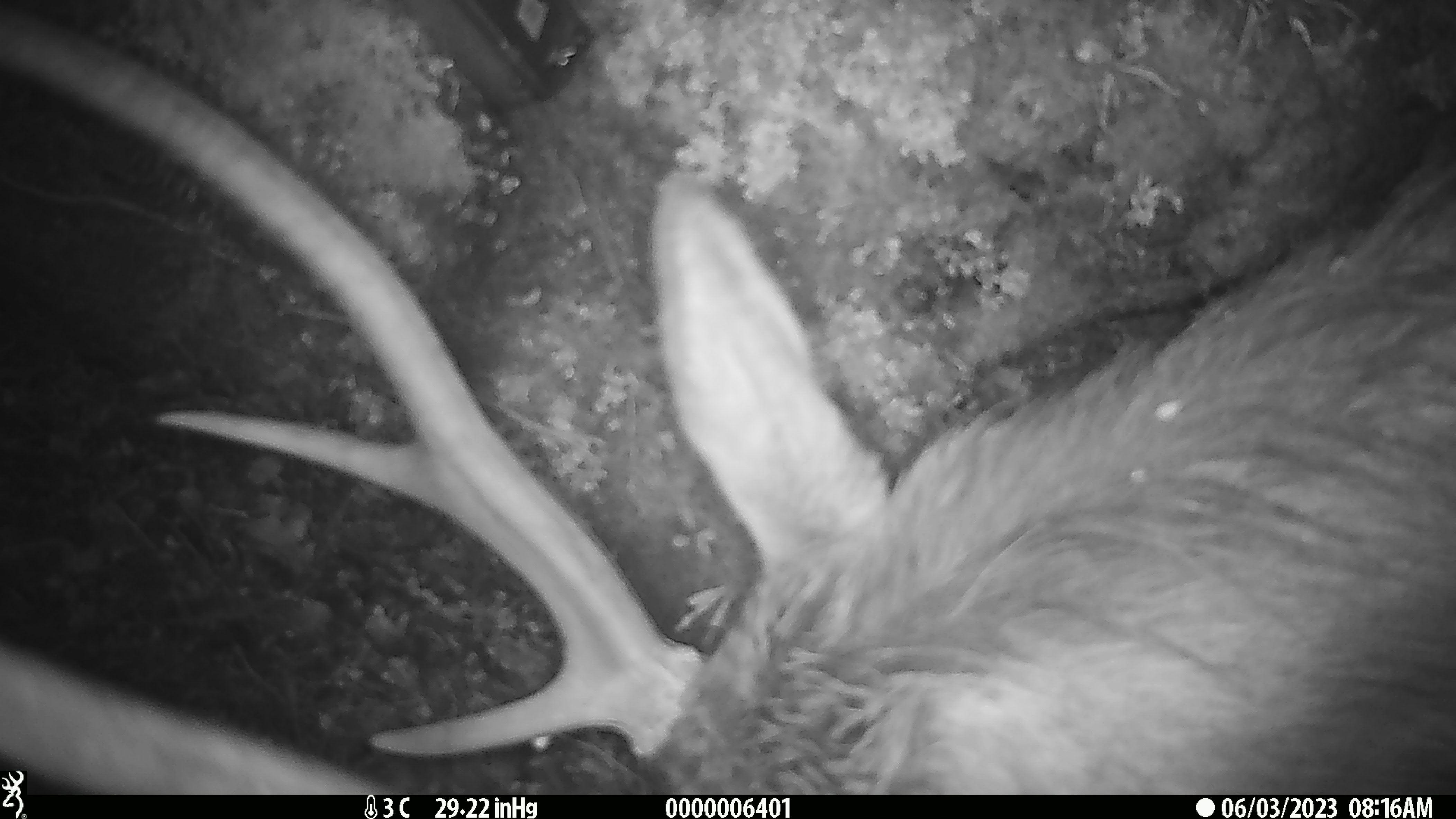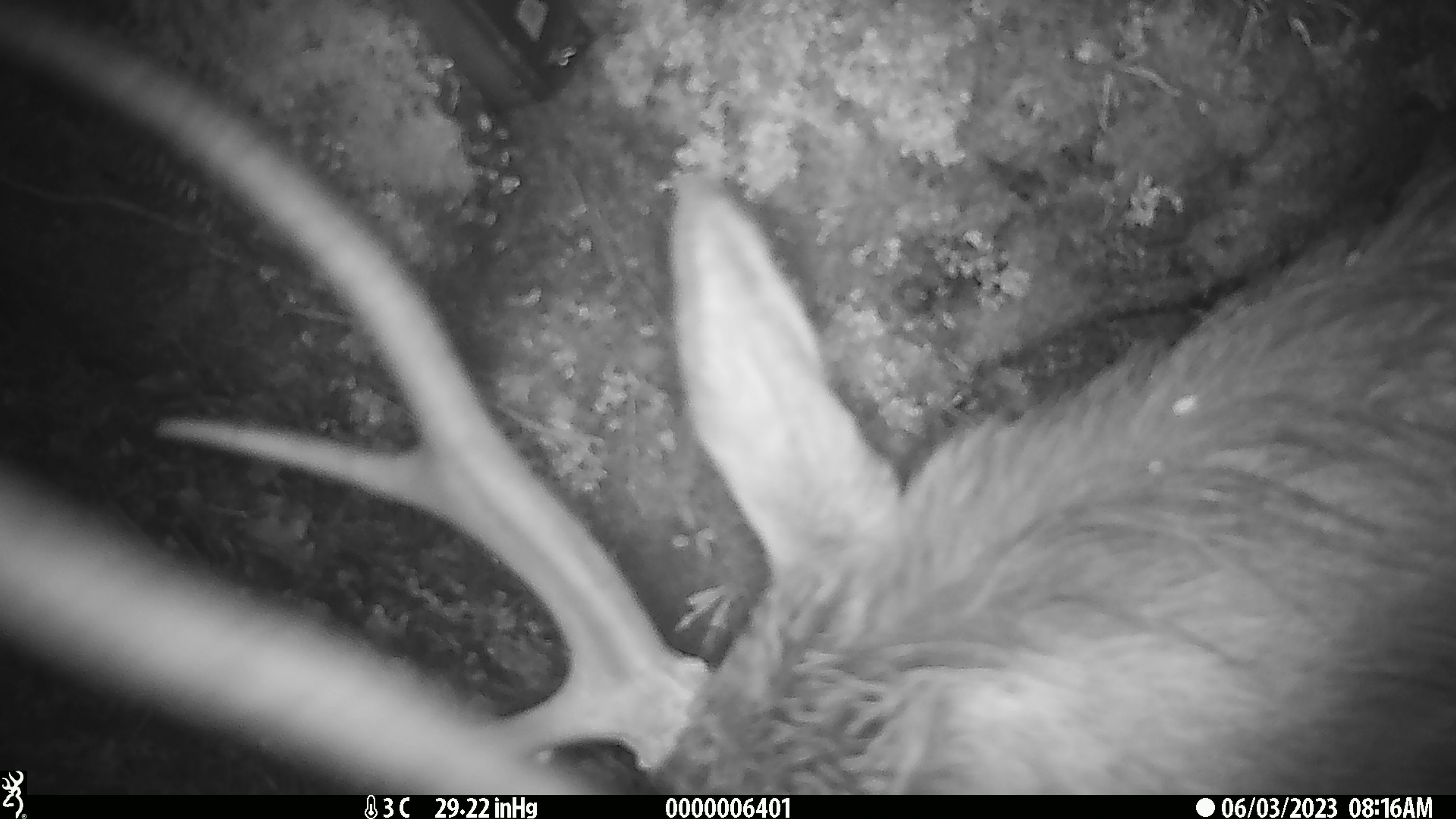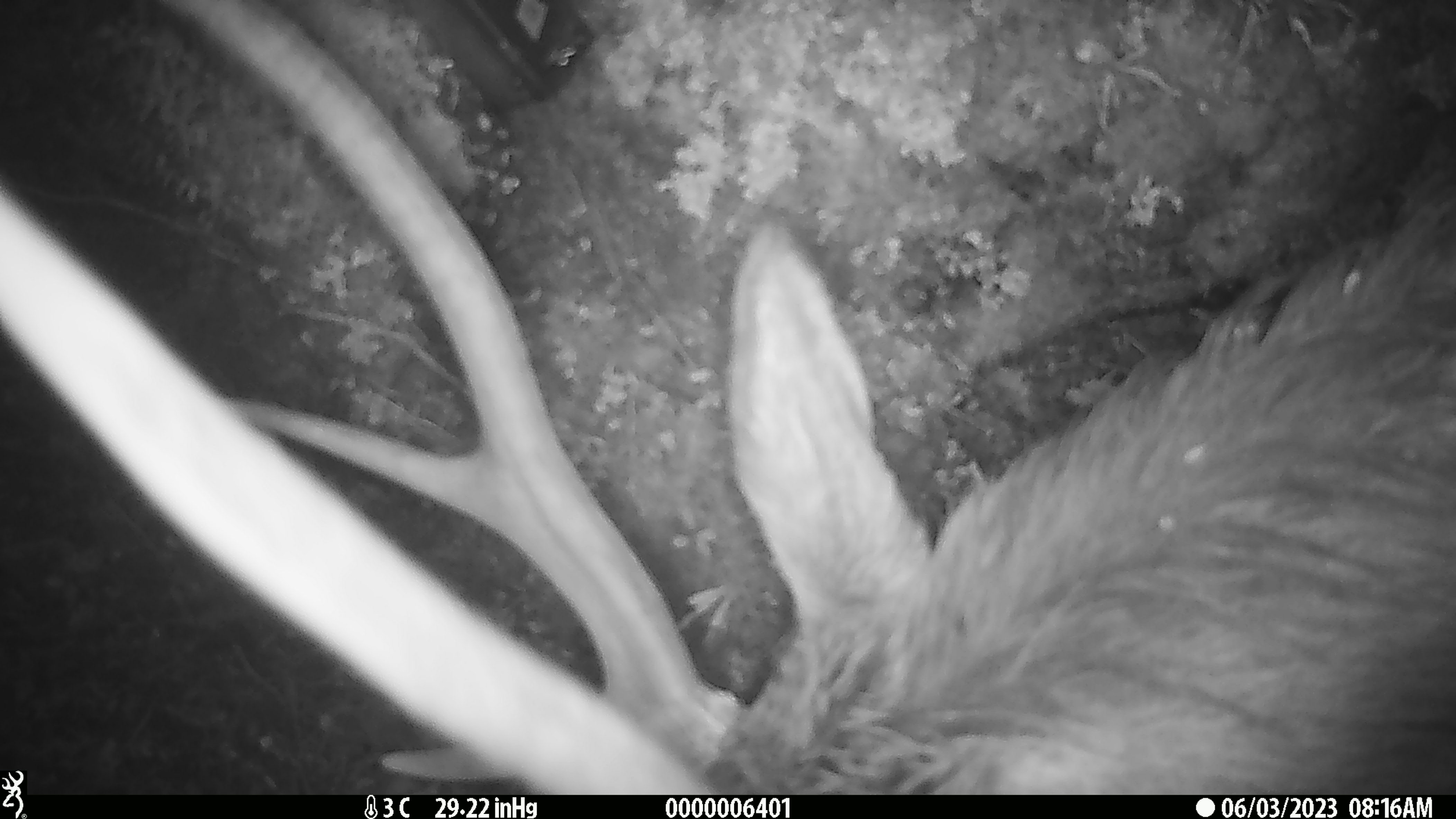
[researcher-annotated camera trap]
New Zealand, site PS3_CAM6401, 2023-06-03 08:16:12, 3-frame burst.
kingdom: Animalia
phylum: Chordata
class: Mammalia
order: Artiodactyla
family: Cervidae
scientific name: Cervidae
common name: deer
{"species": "deer (Cervidae)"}